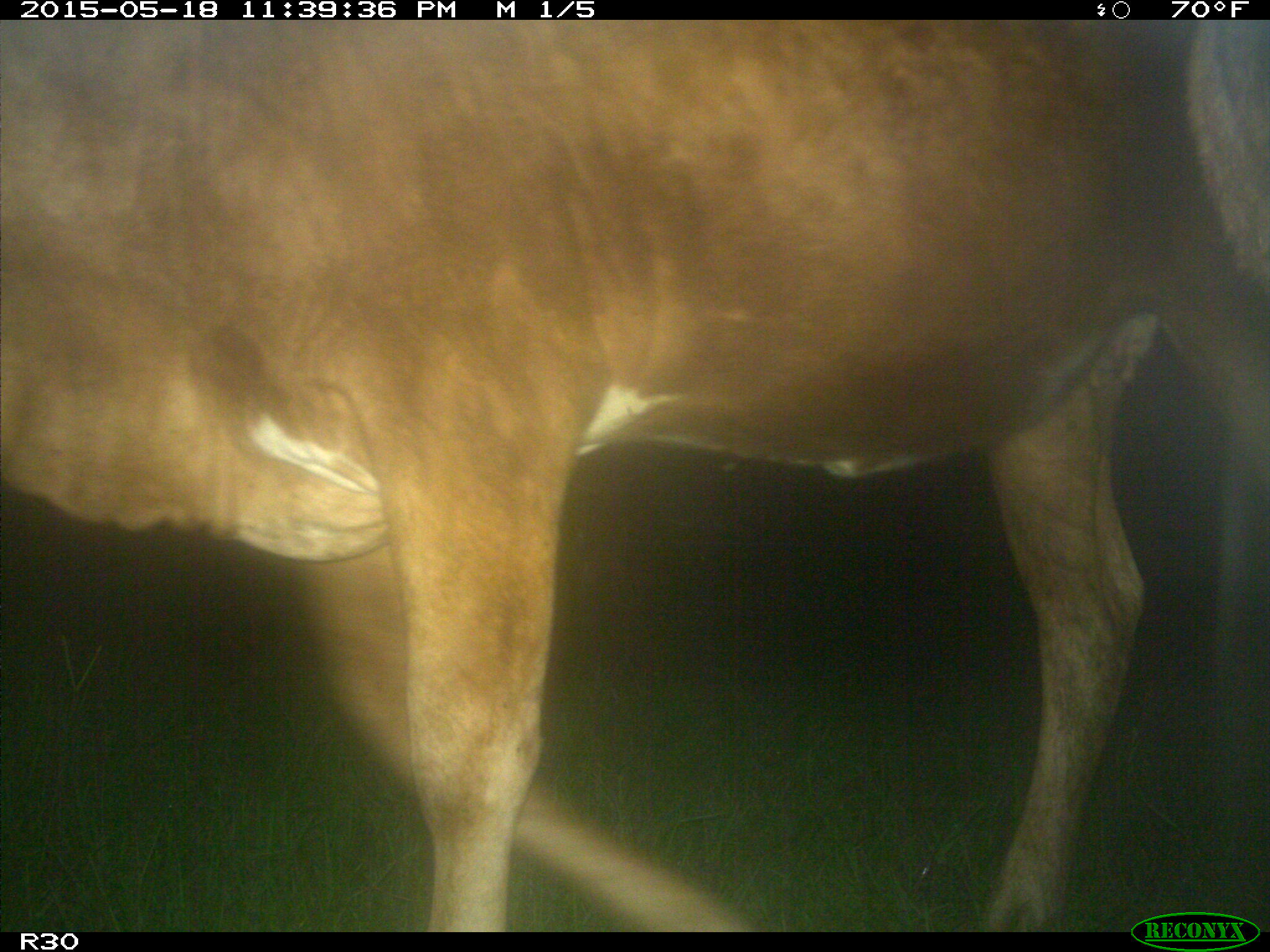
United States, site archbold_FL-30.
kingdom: Animalia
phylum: Chordata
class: Mammalia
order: Artiodactyla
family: Bovidae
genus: Bos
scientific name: Bos taurus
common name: domestic cow